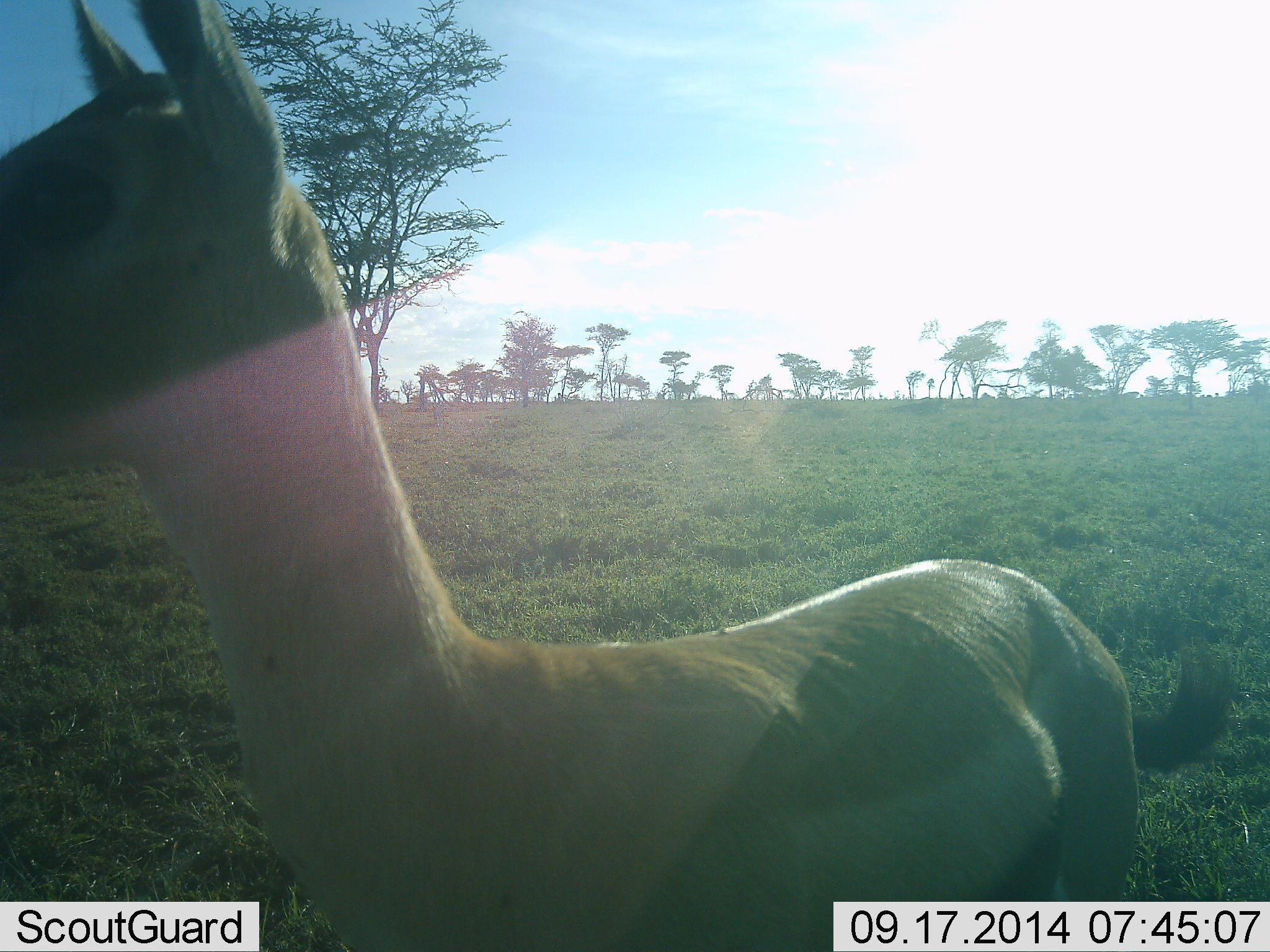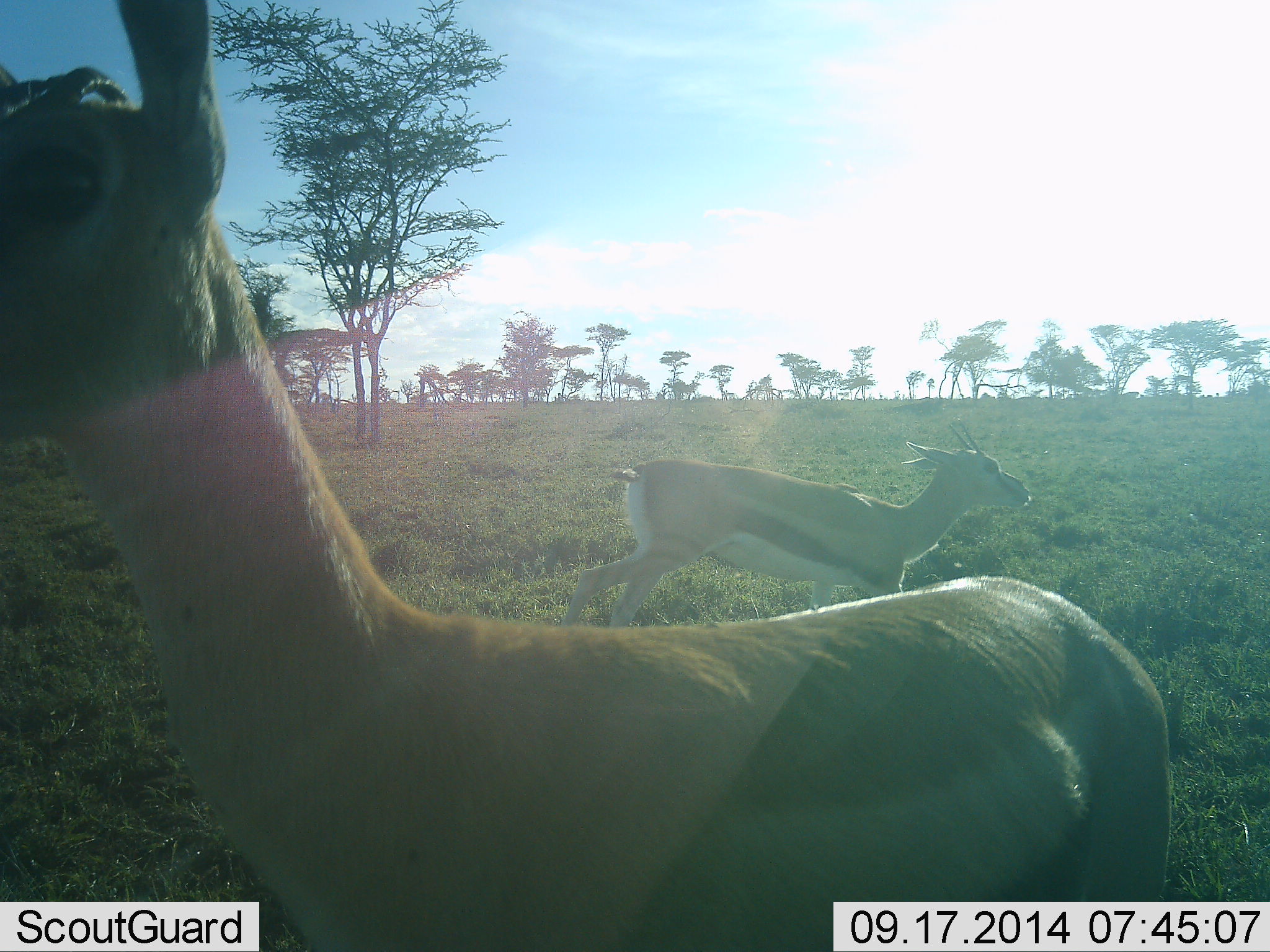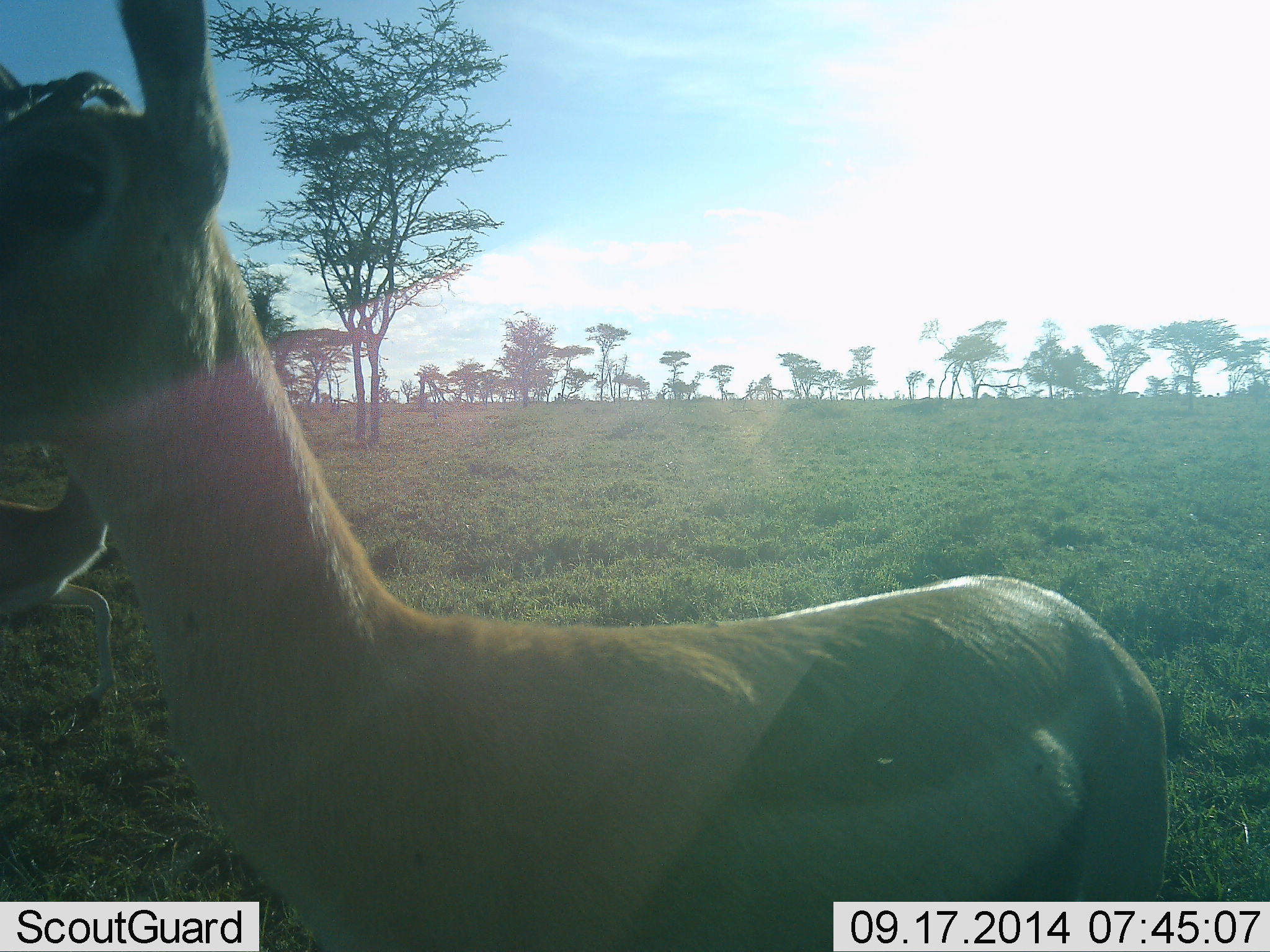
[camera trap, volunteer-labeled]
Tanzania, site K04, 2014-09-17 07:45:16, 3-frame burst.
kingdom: Animalia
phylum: Chordata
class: Mammalia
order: Artiodactyla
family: Bovidae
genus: Eudorcas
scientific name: Eudorcas thomsonii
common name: thomson's gazelle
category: gazellethomsons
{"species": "gazellethomsons (thomson's gazelle) (Eudorcas thomsonii)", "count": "2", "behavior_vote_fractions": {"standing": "40%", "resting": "0%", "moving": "90%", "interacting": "0%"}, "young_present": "10%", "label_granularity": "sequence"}